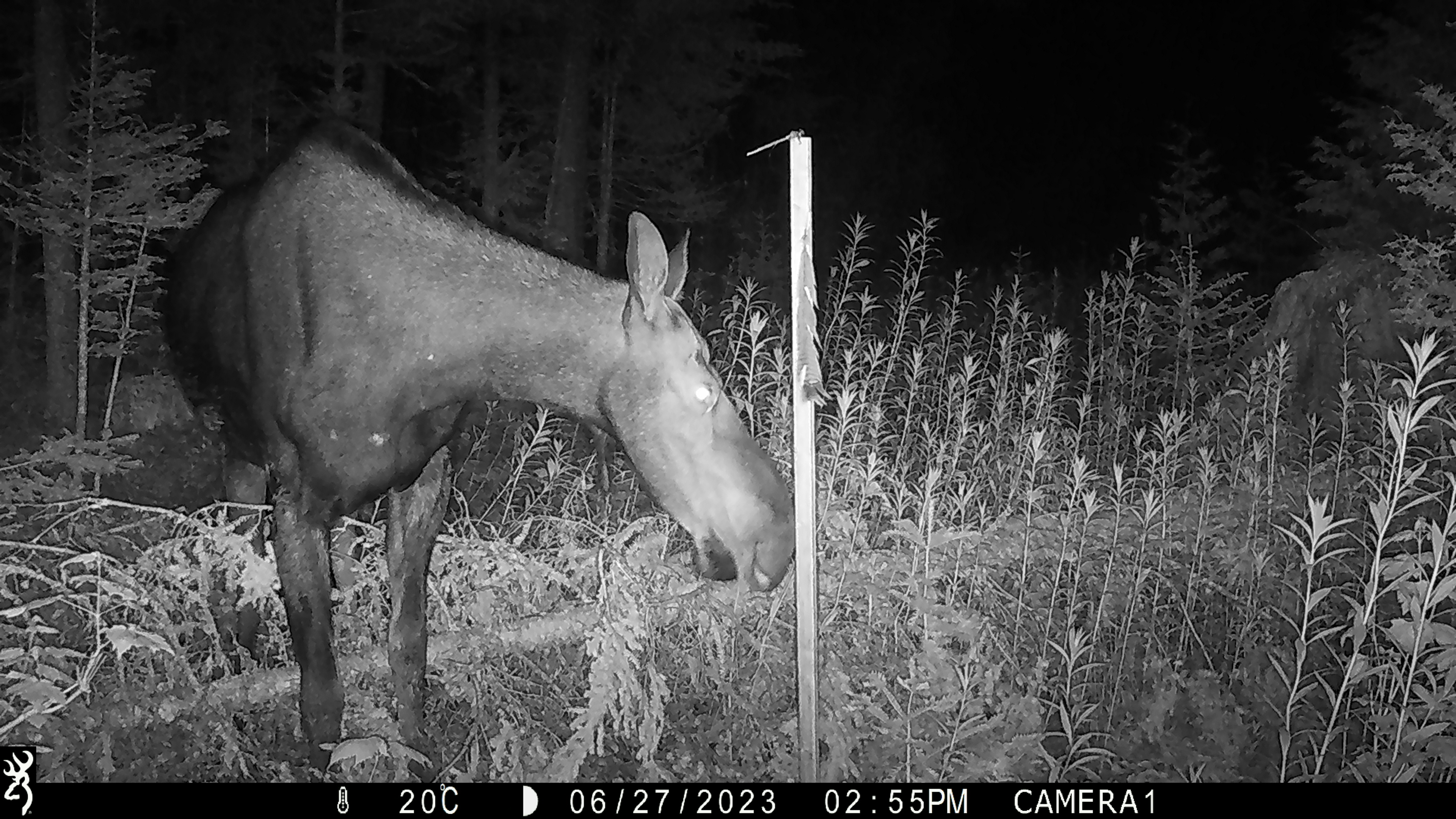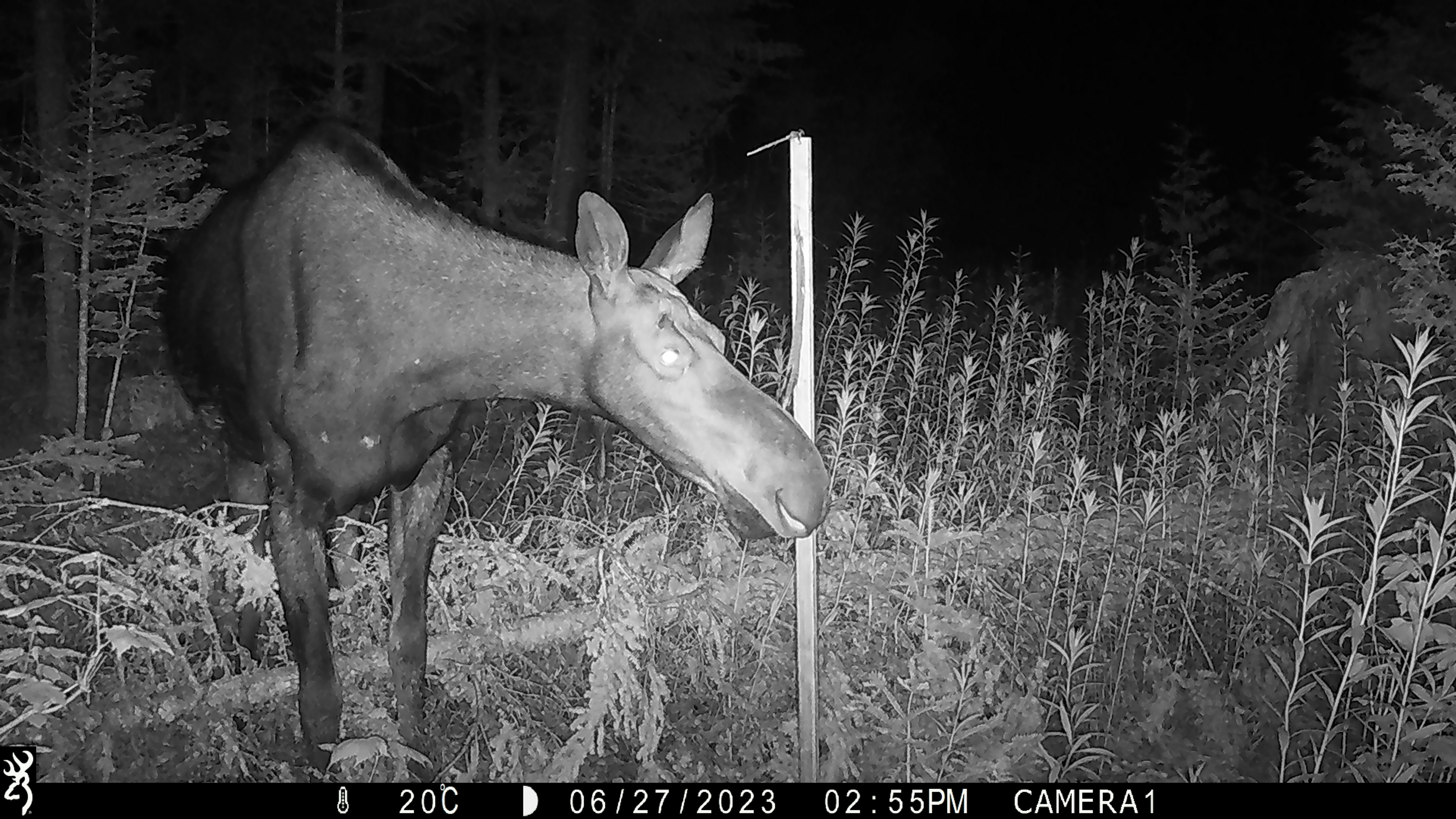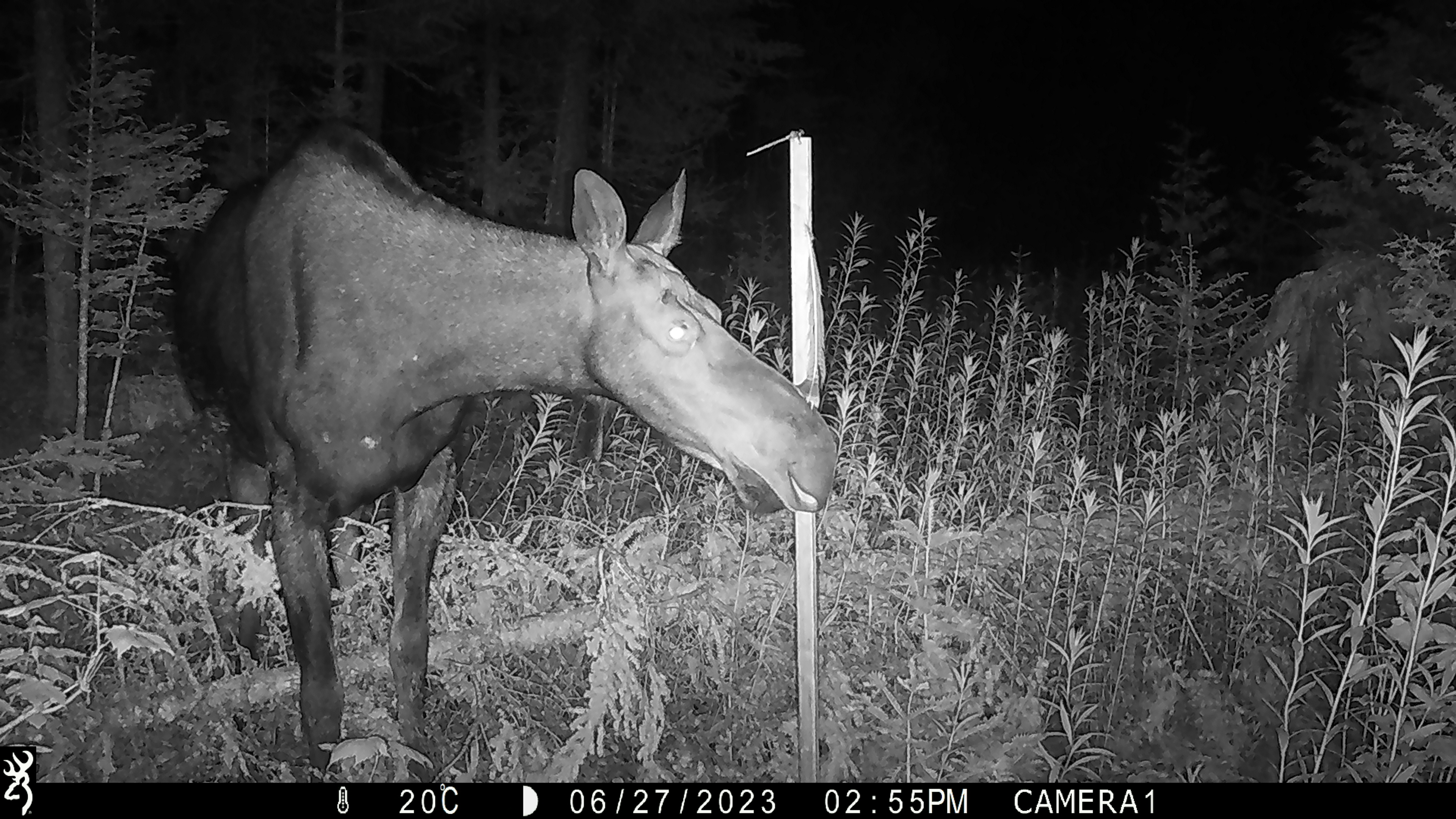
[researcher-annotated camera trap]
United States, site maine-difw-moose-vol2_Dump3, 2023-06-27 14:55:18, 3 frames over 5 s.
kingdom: Animalia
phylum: Chordata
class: Mammalia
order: Artiodactyla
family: Cervidae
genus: Alces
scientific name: Alces alces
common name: moose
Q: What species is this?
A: Moose (Alces alces).